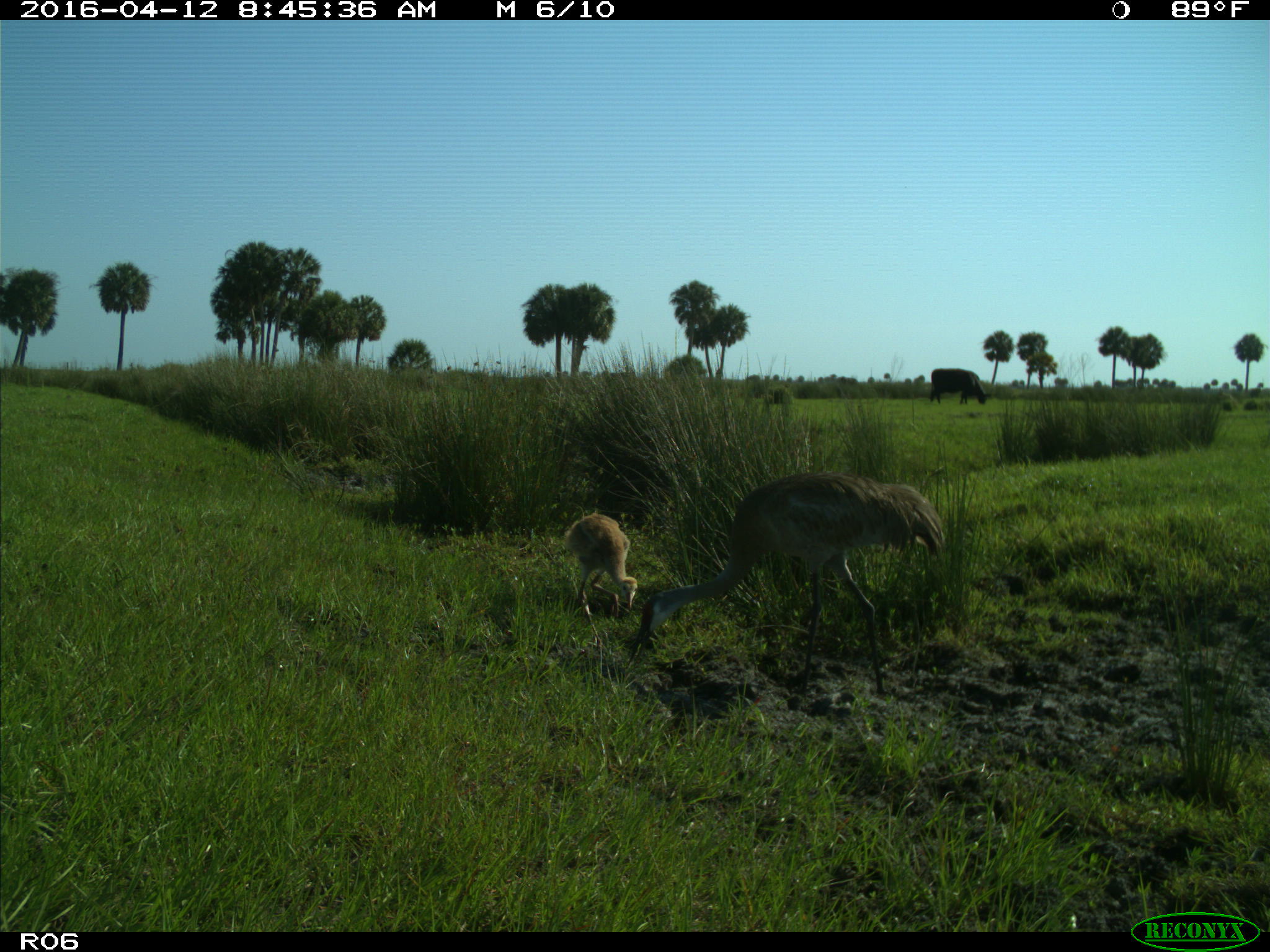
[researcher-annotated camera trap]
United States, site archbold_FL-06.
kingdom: Animalia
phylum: Chordata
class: Mammalia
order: Artiodactyla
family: Bovidae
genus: Bos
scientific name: Bos taurus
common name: domestic cow